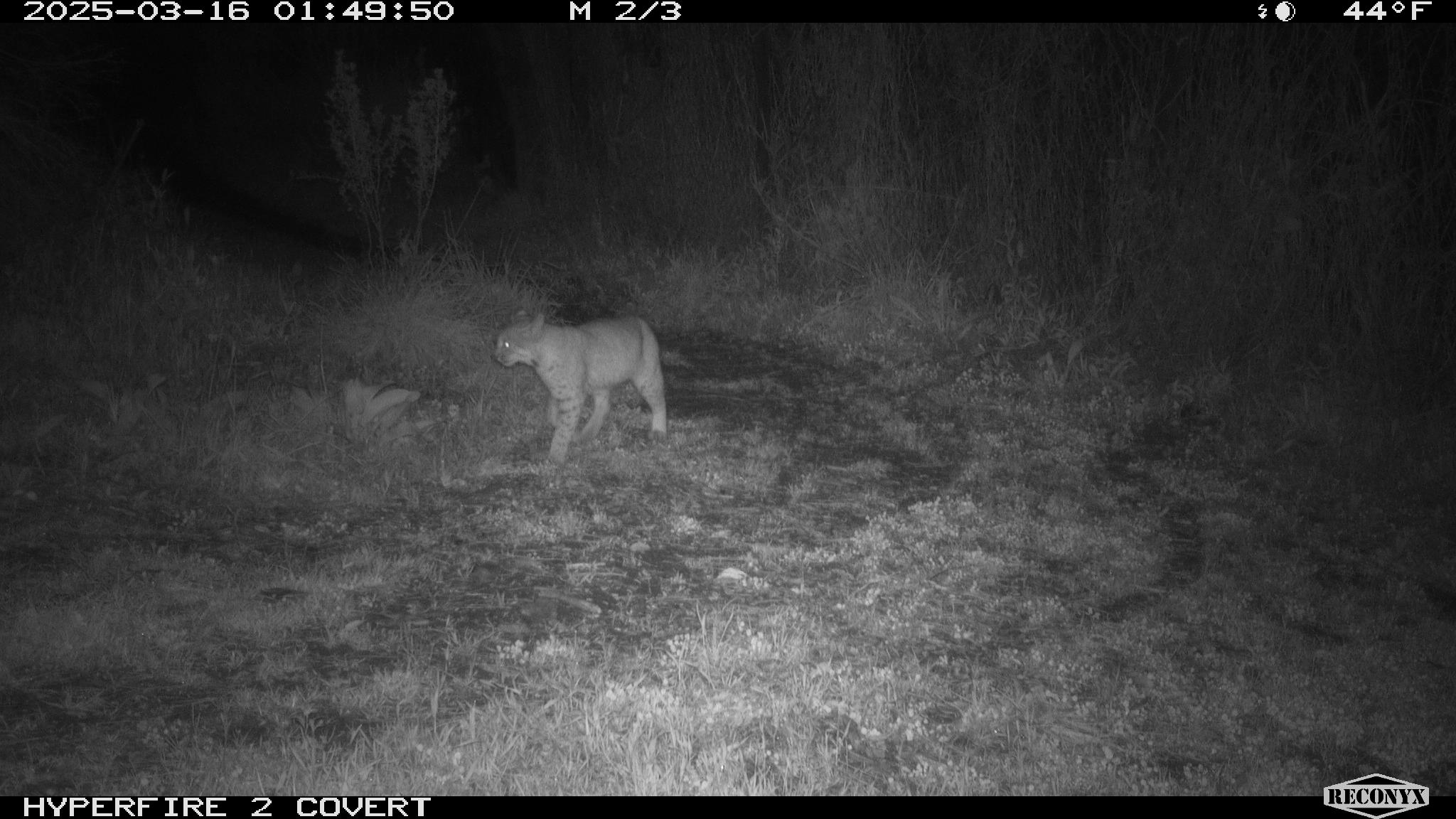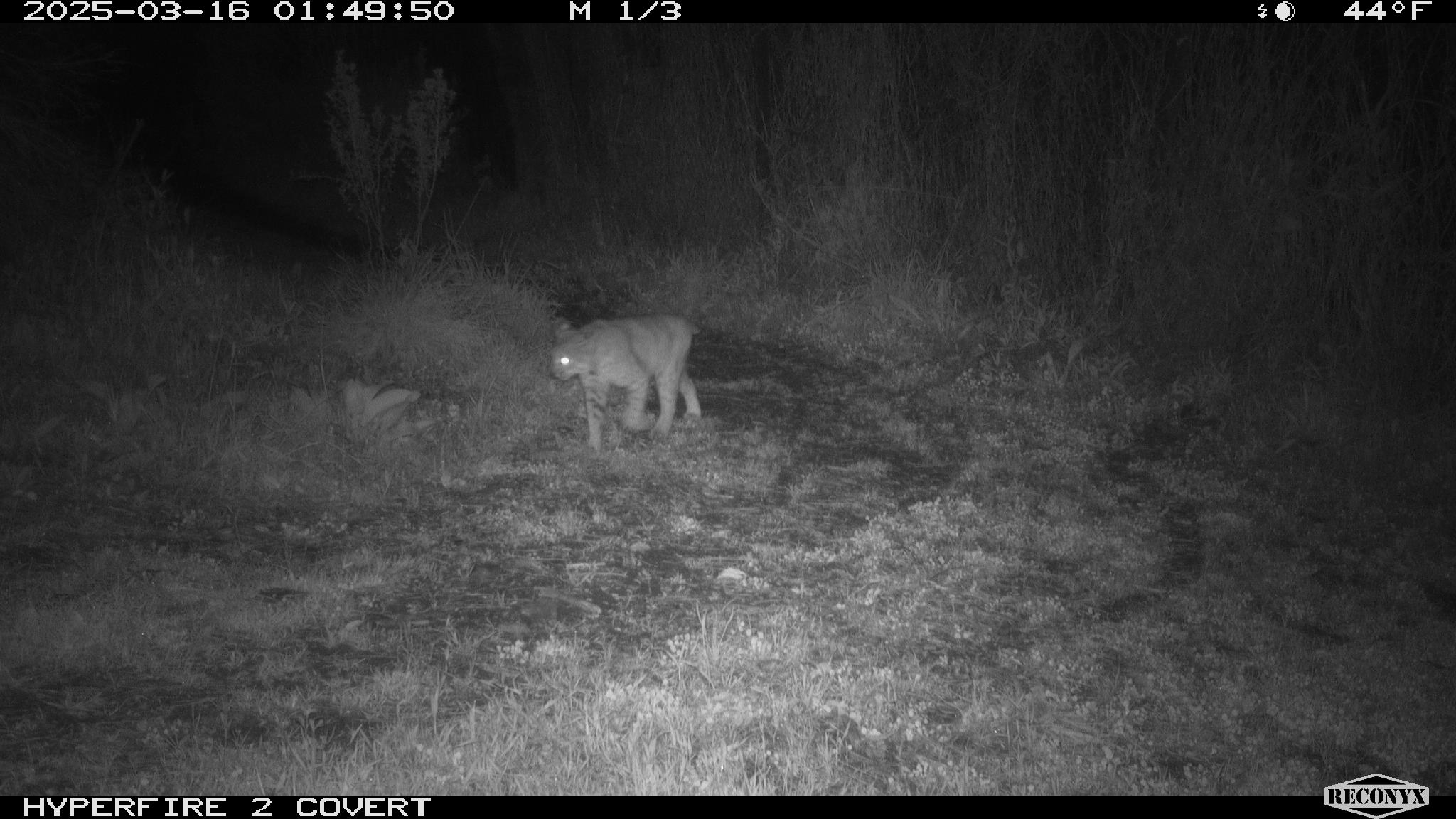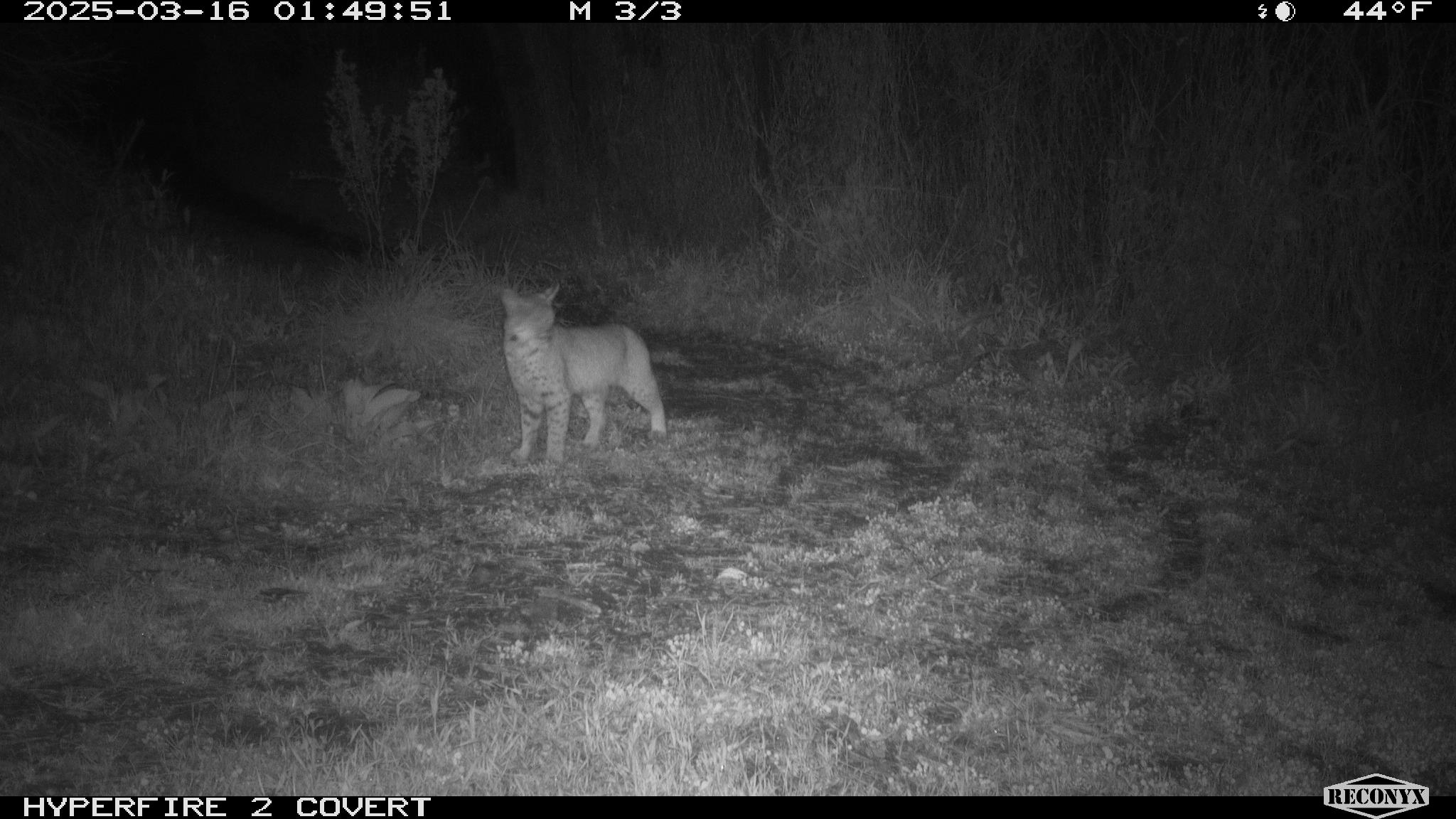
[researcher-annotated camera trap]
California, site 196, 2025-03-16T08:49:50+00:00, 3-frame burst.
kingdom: Animalia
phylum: Chordata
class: Mammalia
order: Carnivora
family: Felidae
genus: Lynx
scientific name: Lynx rufus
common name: bobcat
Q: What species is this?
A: Bobcat (Lynx rufus).